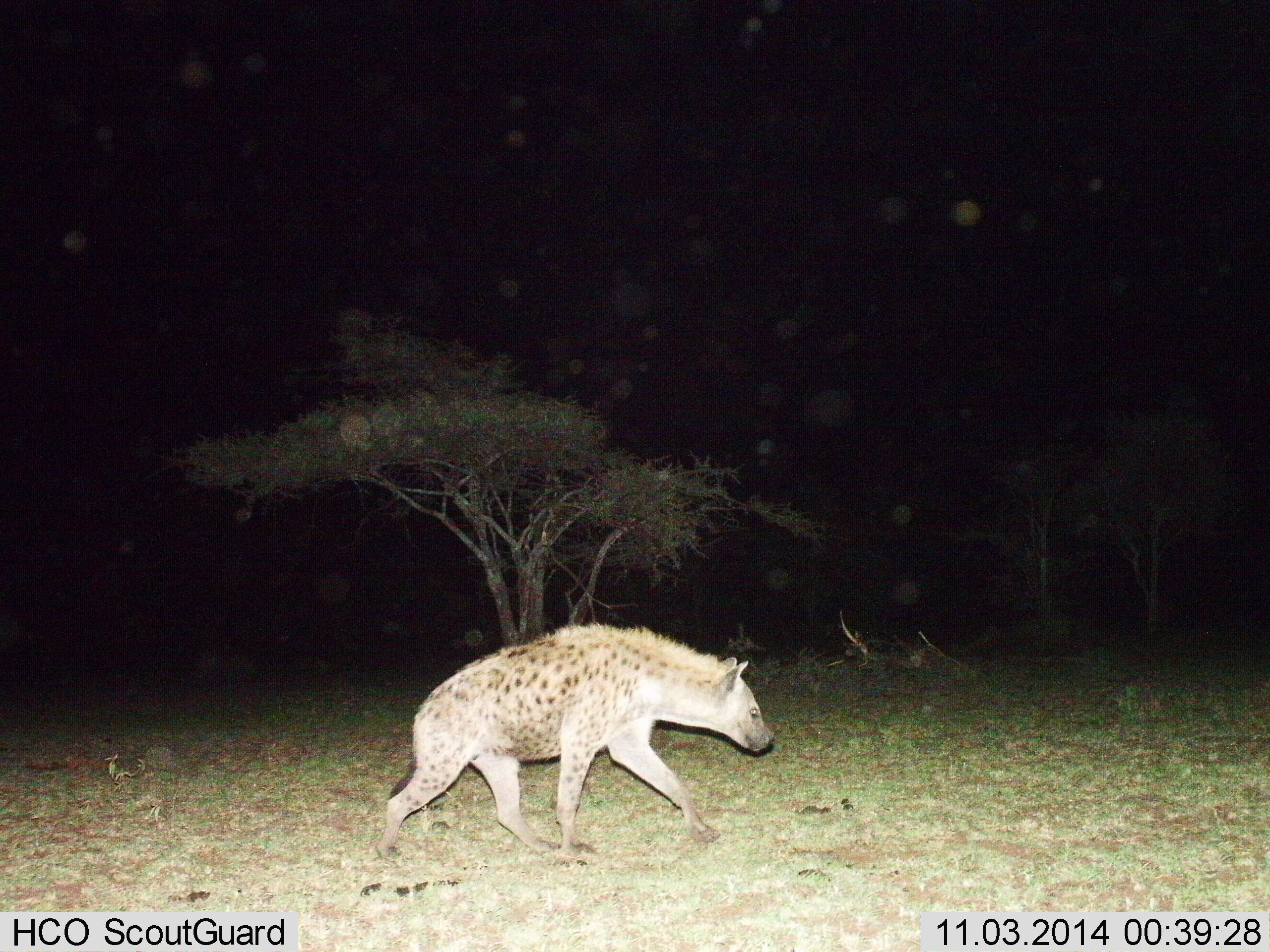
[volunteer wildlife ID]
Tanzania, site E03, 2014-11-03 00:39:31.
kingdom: Animalia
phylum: Chordata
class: Mammalia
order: Carnivora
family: Hyaenidae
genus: Crocuta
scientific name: Crocuta crocuta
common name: spotted hyena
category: hyenaspotted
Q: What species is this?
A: Hyenaspotted (spotted hyena) (Crocuta crocuta).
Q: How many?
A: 1.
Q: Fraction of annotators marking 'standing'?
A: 30%.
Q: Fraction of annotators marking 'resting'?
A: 0%.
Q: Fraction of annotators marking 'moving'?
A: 80%.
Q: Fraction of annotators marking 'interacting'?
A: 0%.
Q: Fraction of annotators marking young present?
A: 0%.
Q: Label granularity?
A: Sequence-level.